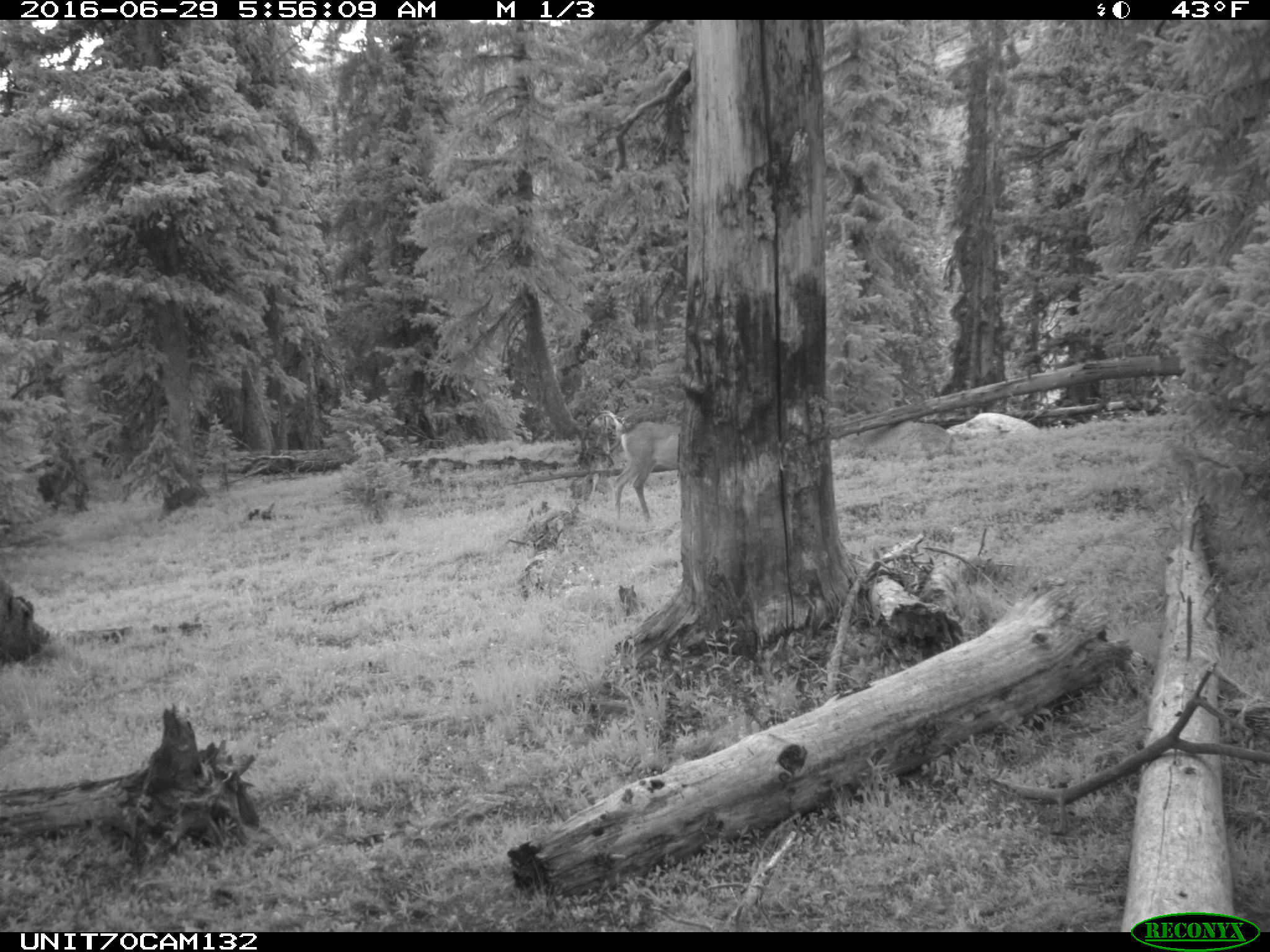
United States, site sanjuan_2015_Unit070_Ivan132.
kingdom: Animalia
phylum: Chordata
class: Mammalia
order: Artiodactyla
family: Cervidae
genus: Odocoileus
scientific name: Odocoileus hemionus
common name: mule deer